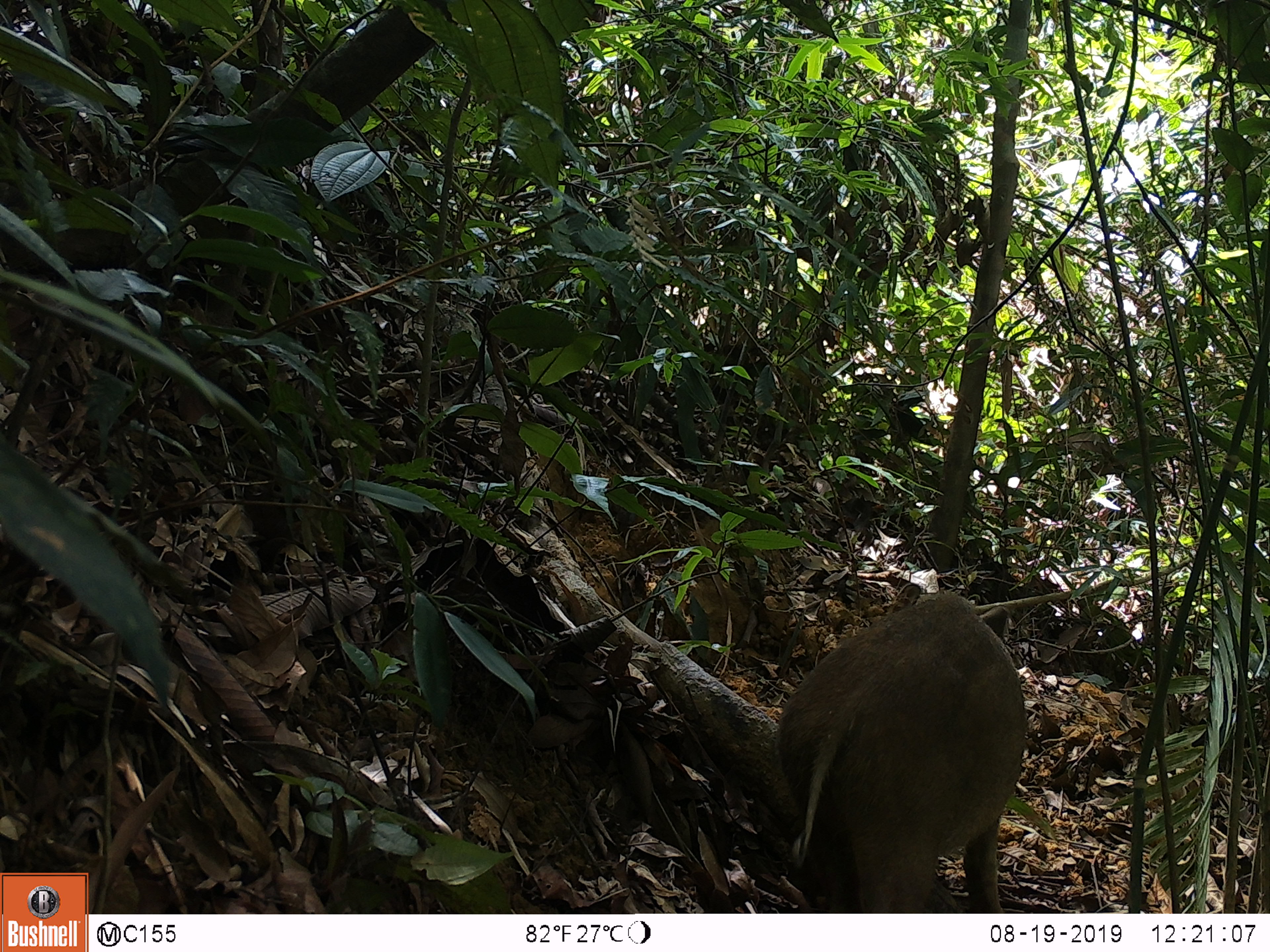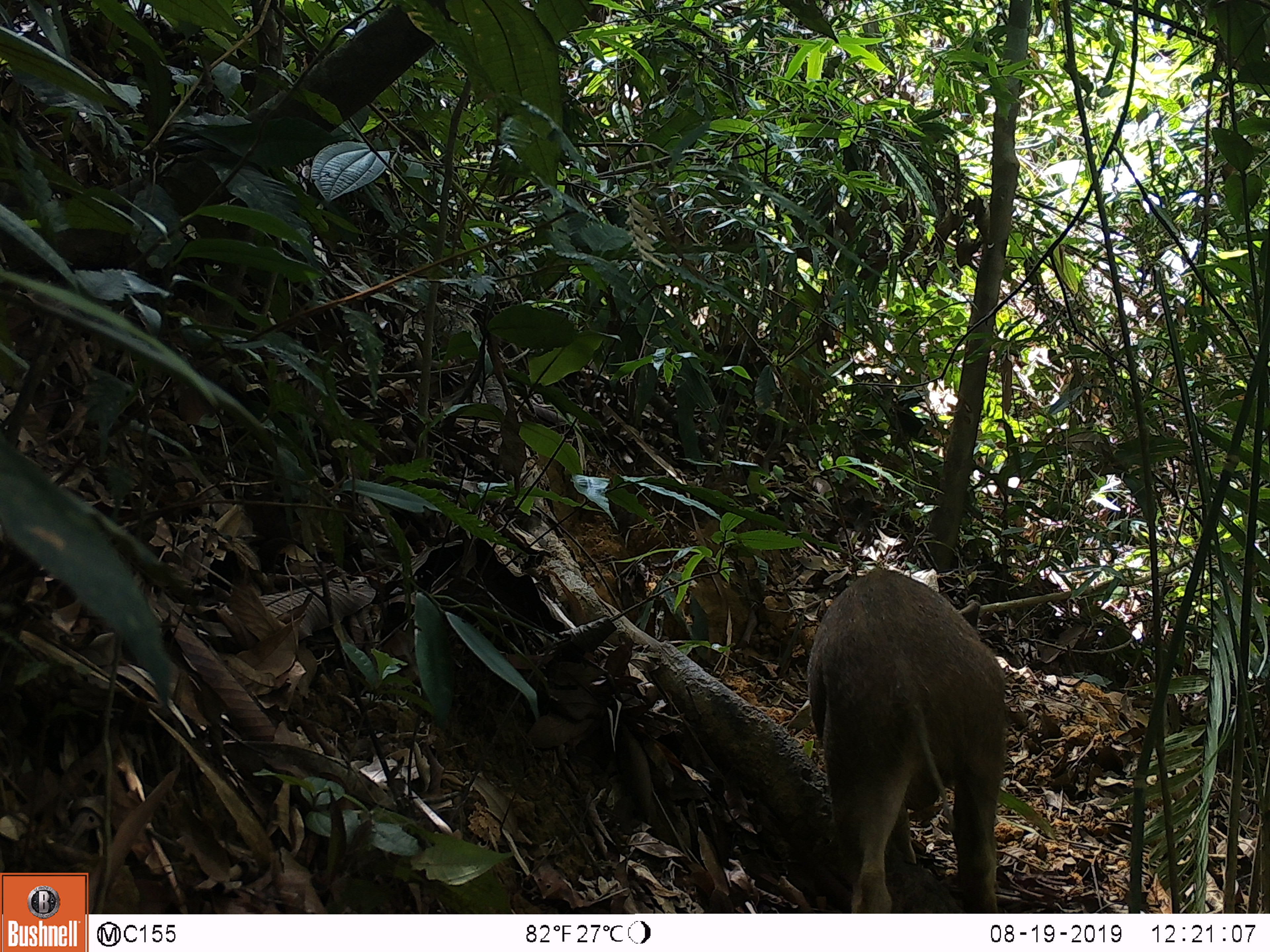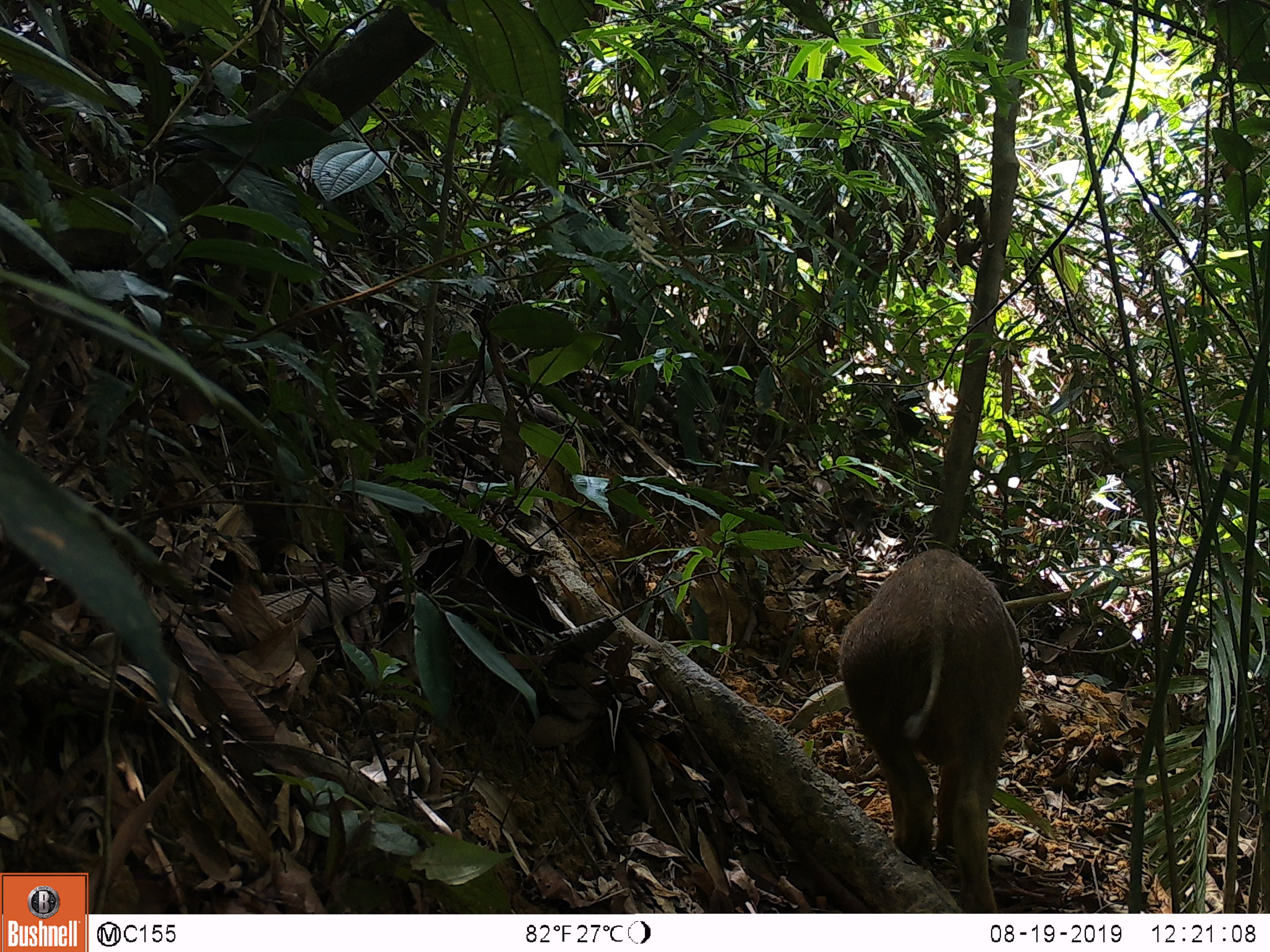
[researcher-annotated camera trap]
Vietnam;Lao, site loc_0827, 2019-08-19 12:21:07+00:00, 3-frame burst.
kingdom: Animalia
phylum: Chordata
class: Mammalia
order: Artiodactyla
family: Suidae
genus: Sus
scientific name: Sus scrofa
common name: eurasian wild pig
Eurasian wild pig (Sus scrofa). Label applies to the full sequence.